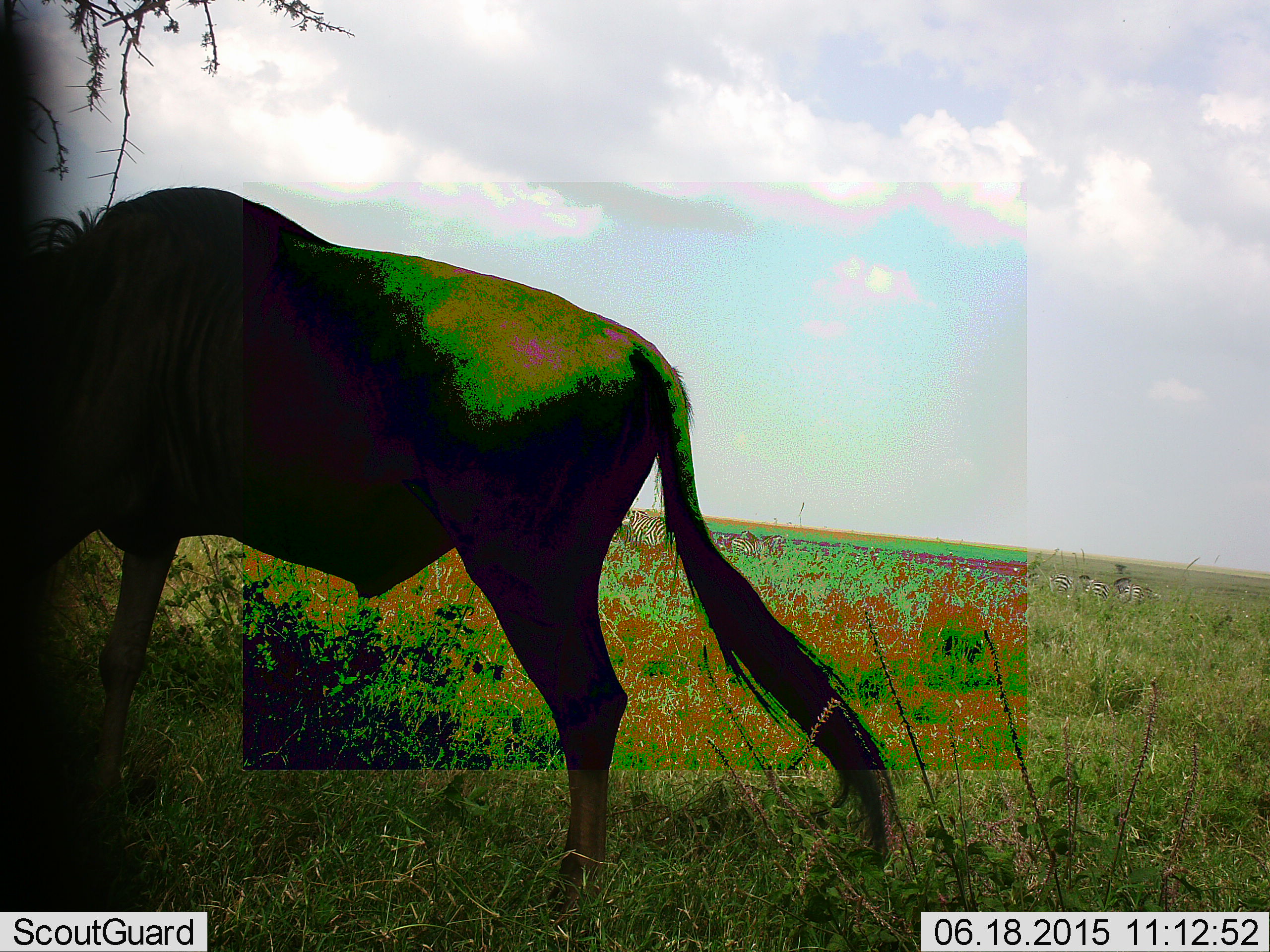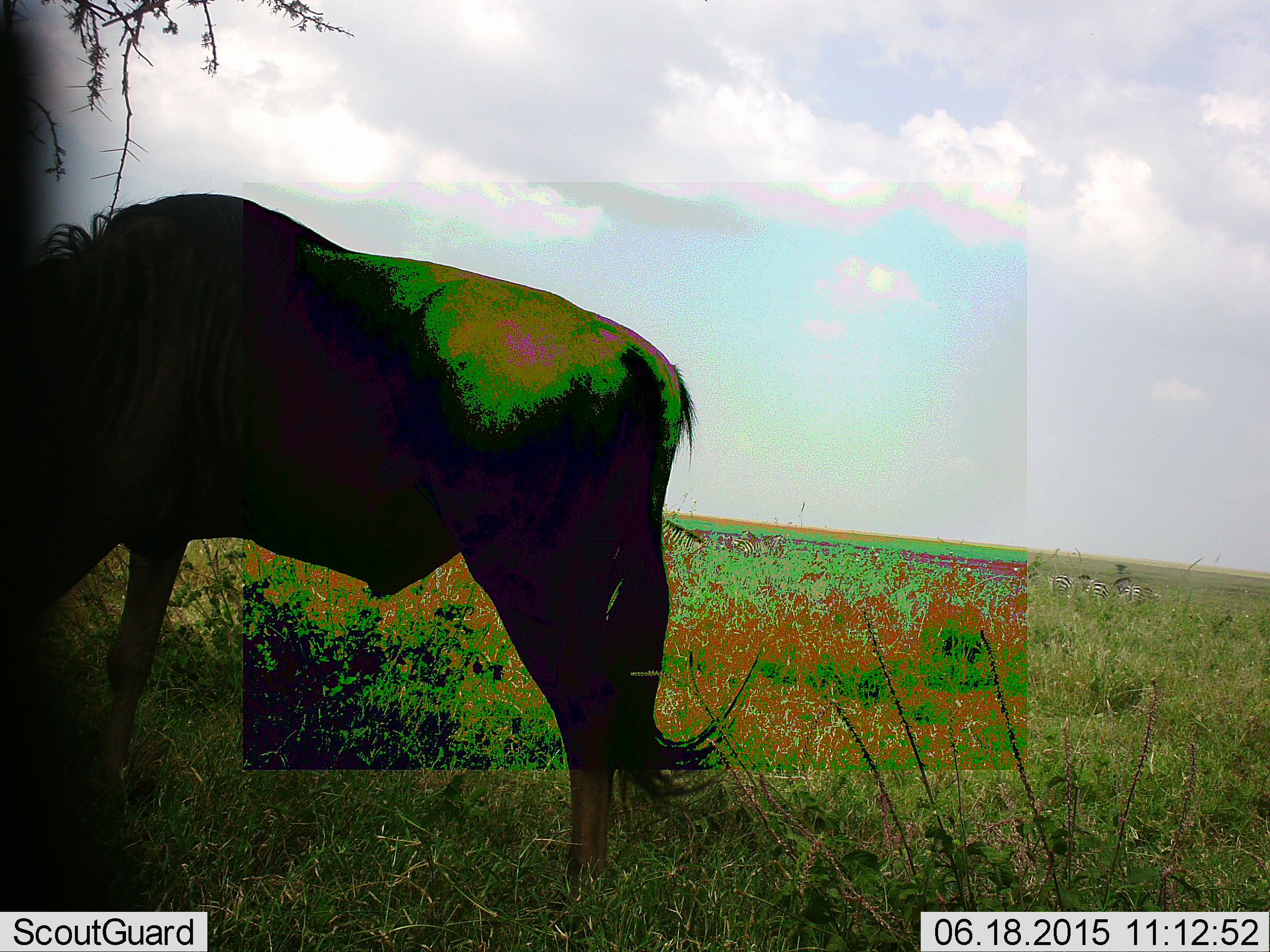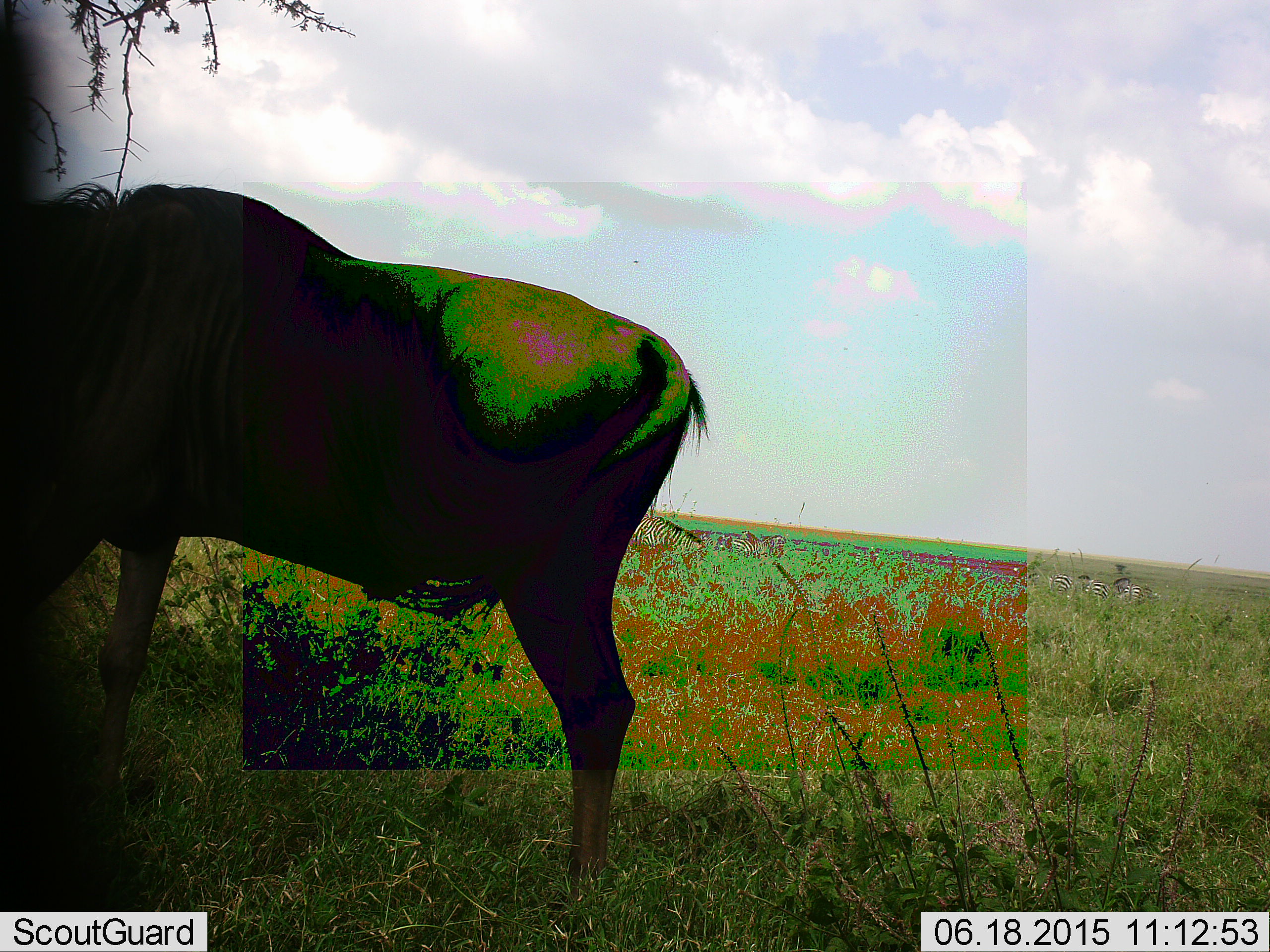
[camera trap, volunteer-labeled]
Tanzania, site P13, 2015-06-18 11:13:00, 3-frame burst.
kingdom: Animalia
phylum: Chordata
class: Mammalia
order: Artiodactyla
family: Bovidae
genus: Connochaetes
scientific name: Connochaetes taurinus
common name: blue wildebeest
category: wildebeest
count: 1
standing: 36%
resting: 0%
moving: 18%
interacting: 0%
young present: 0%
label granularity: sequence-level